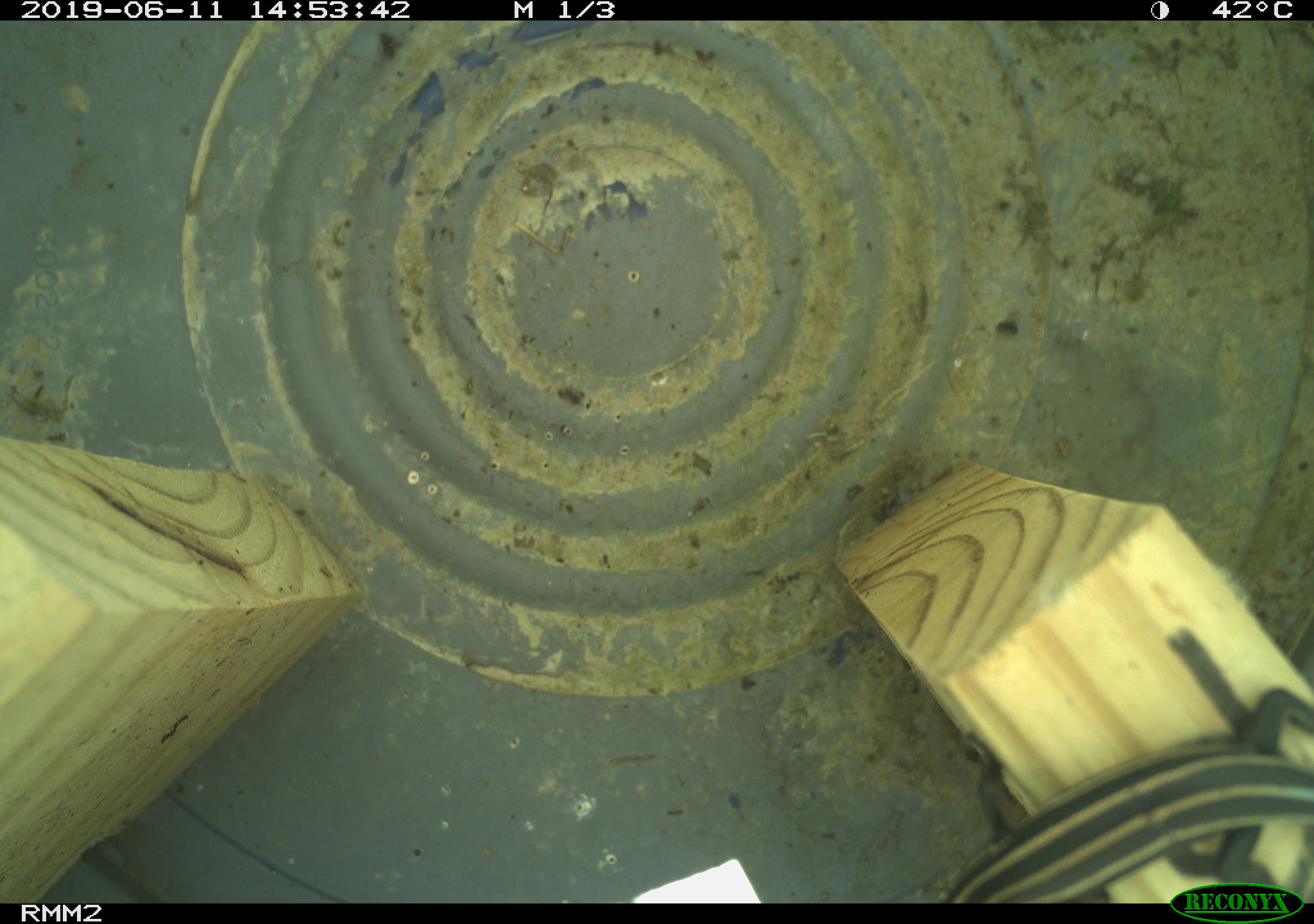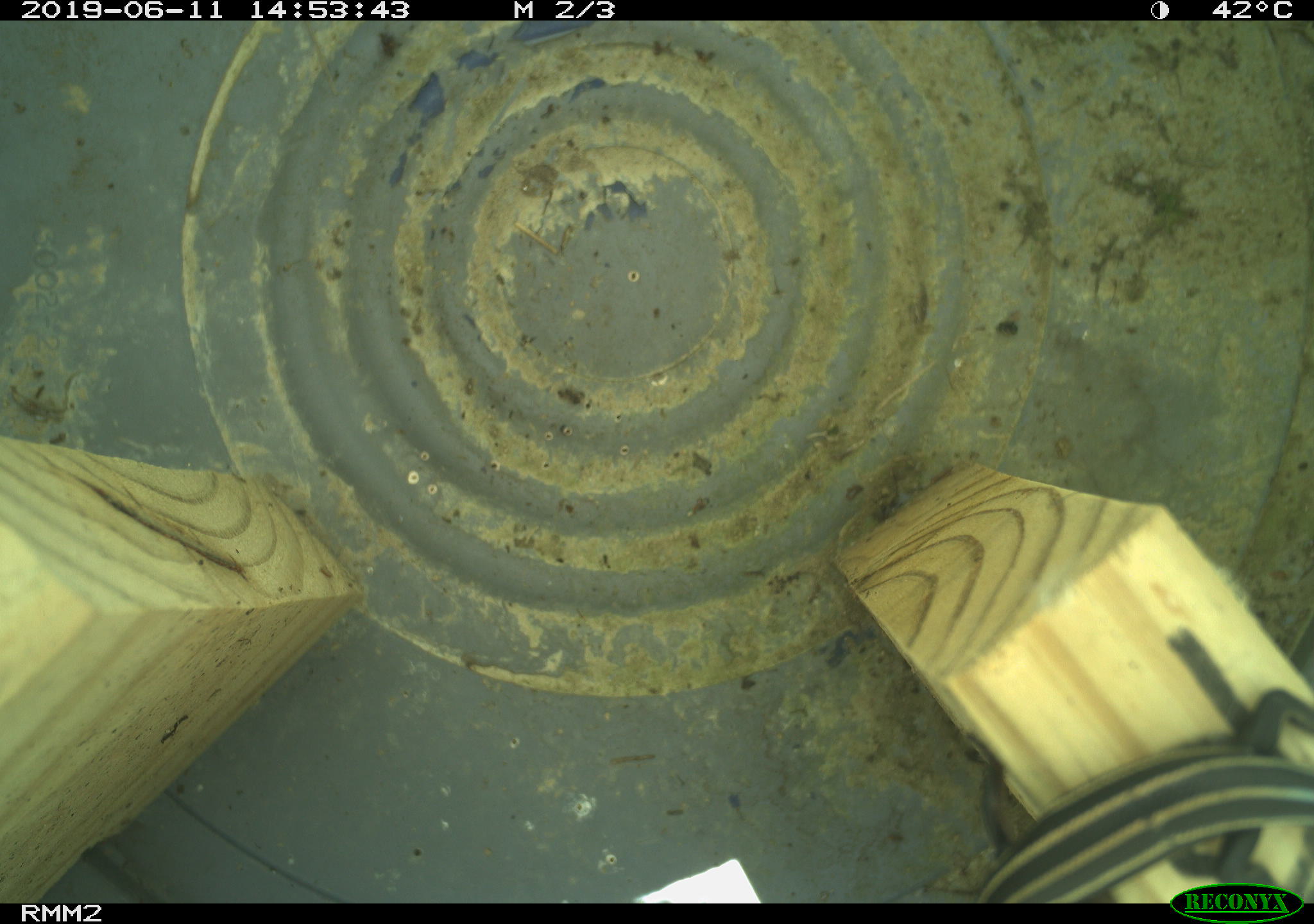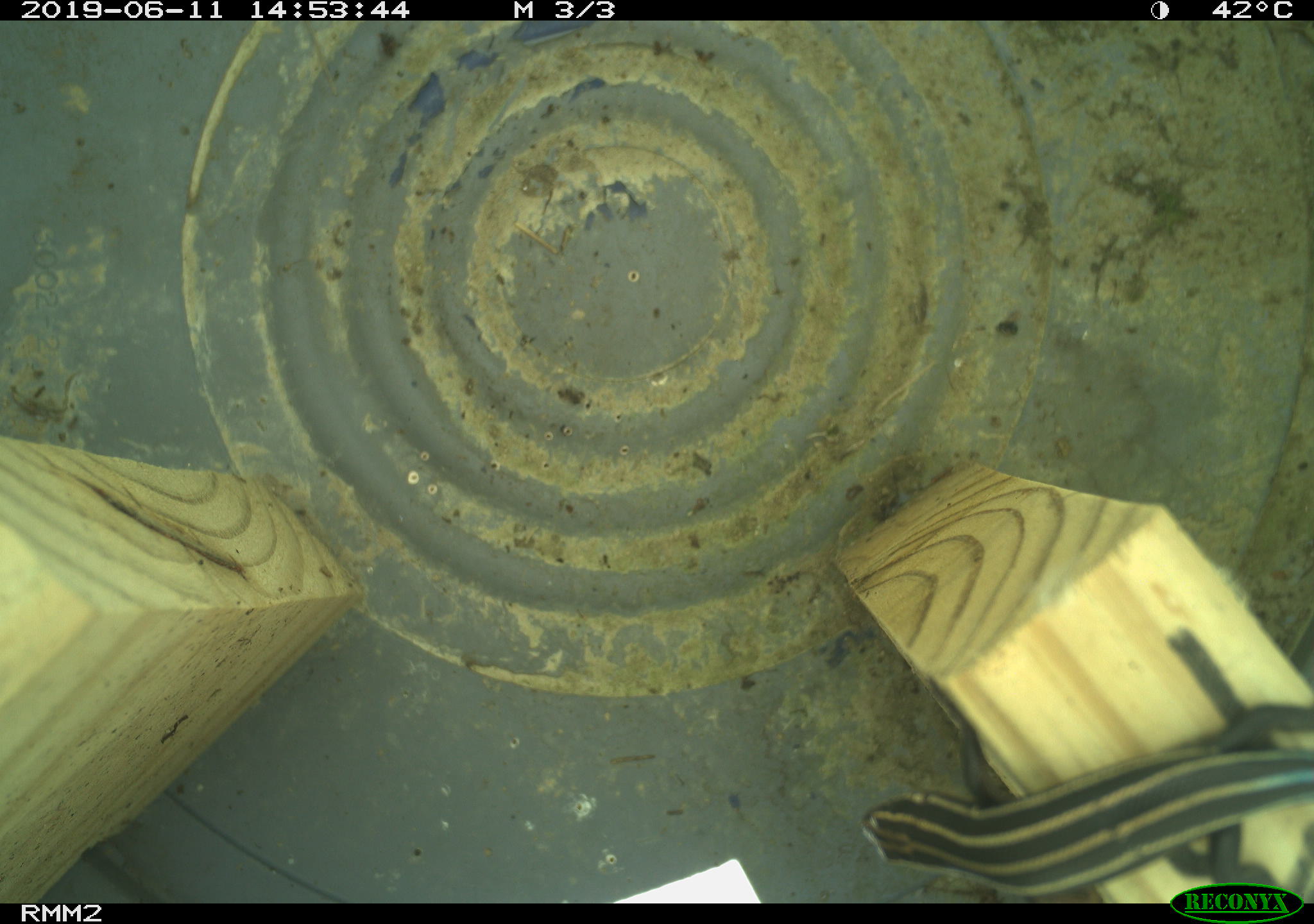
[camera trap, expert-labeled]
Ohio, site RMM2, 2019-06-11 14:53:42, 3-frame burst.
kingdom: Animalia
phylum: Chordata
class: Reptilia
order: Squamata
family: Scincidae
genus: Plestiodon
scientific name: Plestiodon fasciatus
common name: common five-lined skink